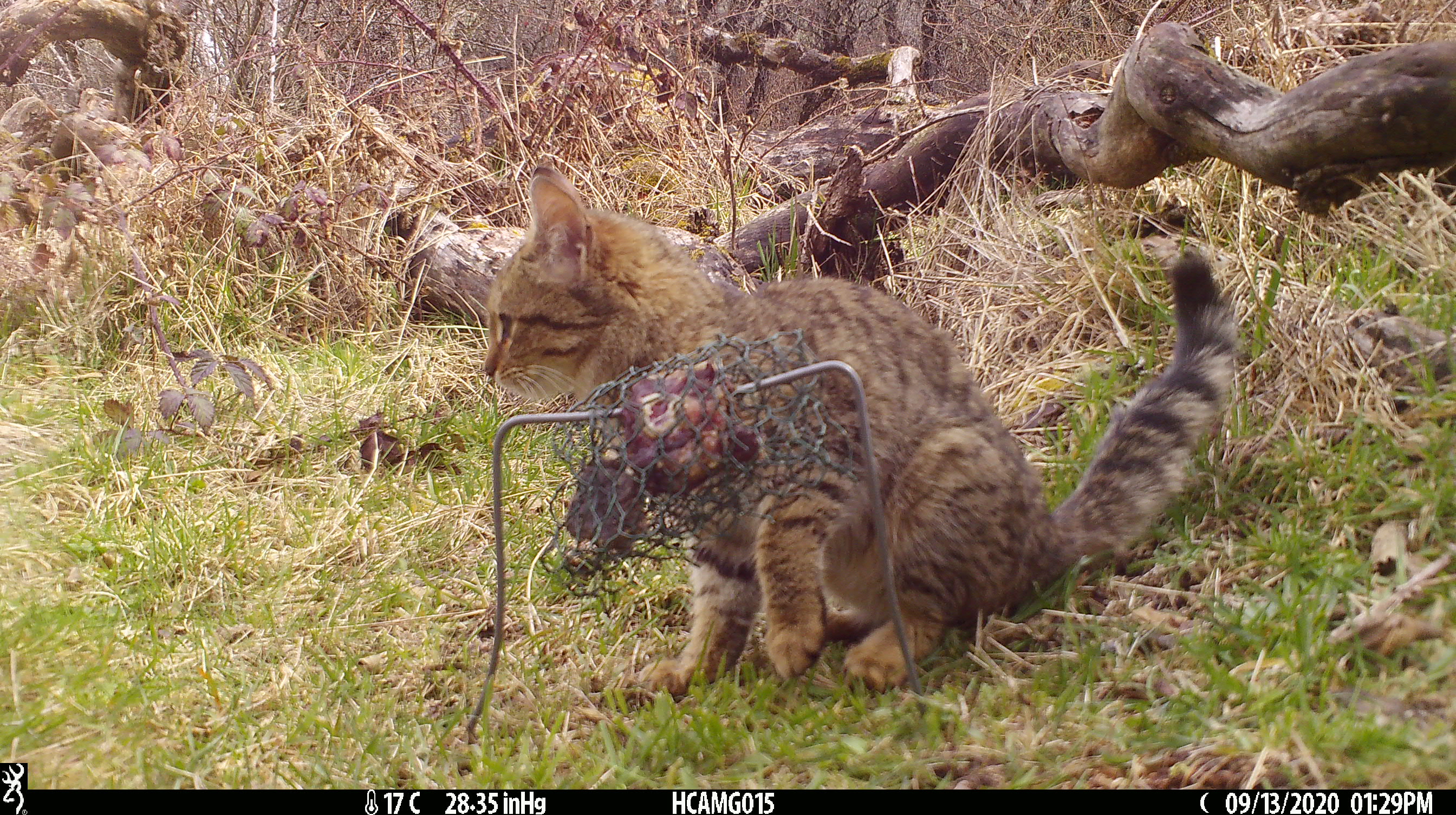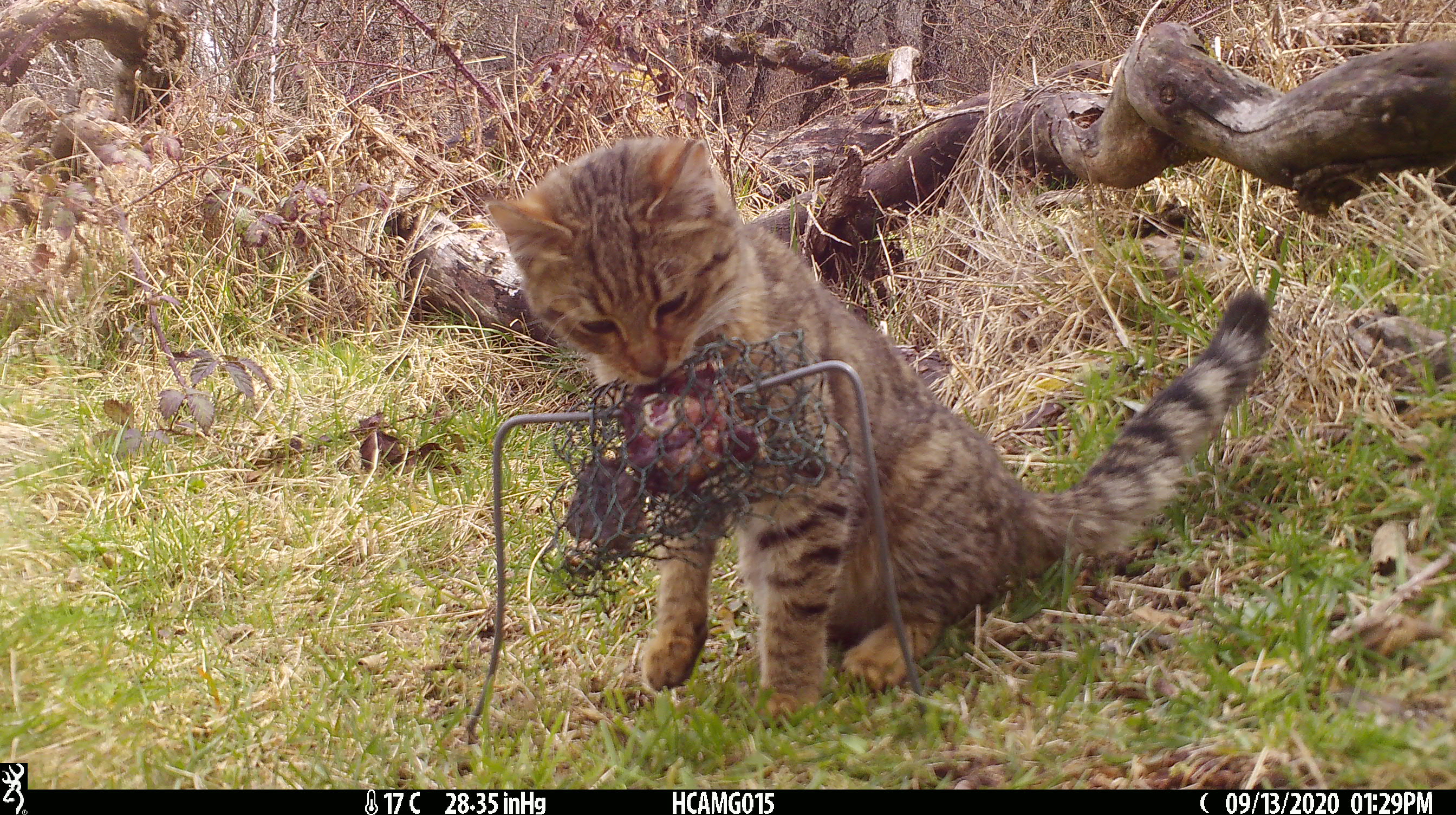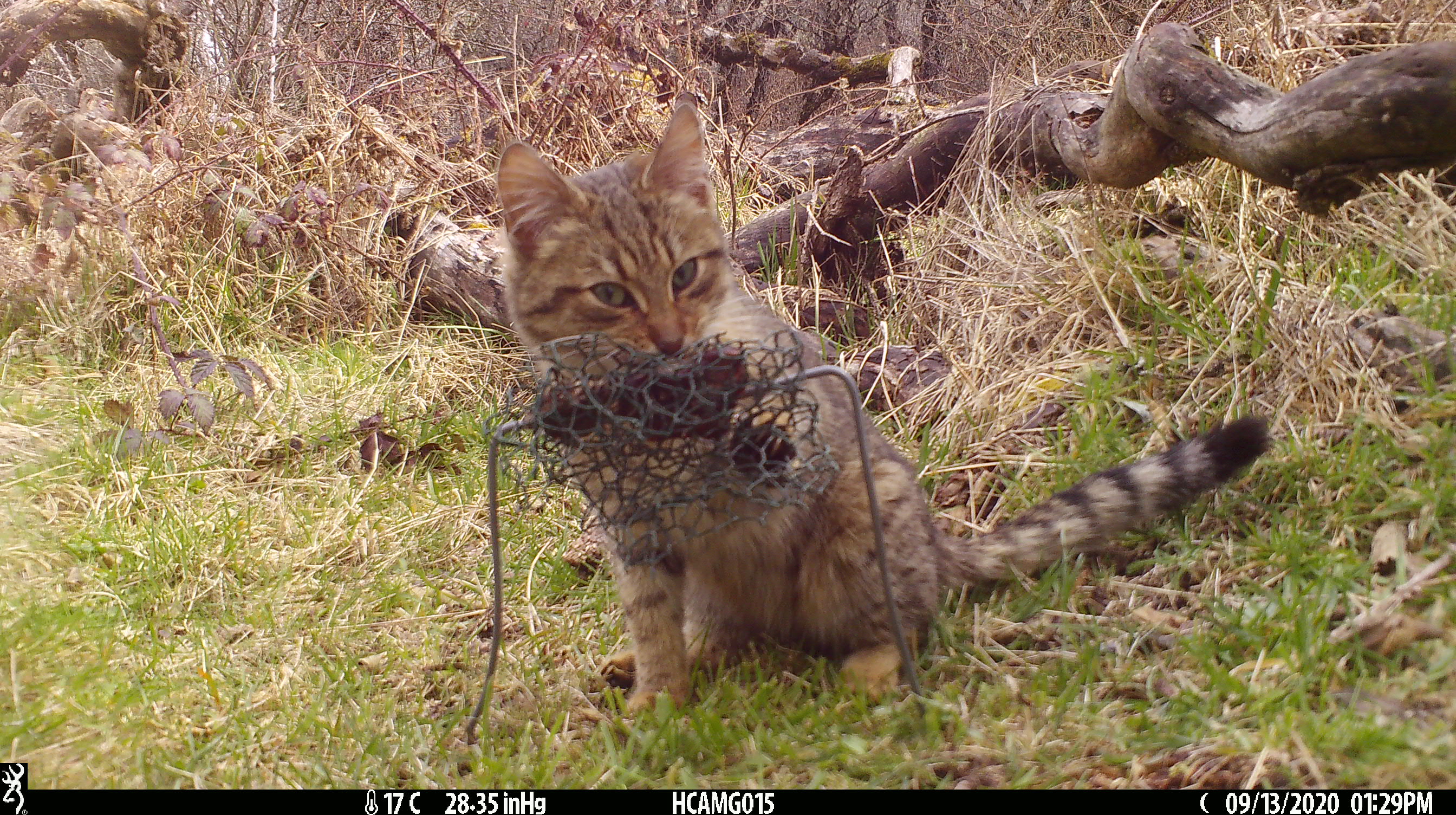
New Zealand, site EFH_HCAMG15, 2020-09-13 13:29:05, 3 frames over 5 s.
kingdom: Animalia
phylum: Chordata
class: Mammalia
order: Carnivora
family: Felidae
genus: Felis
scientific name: Felis catus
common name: domestic cat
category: cat